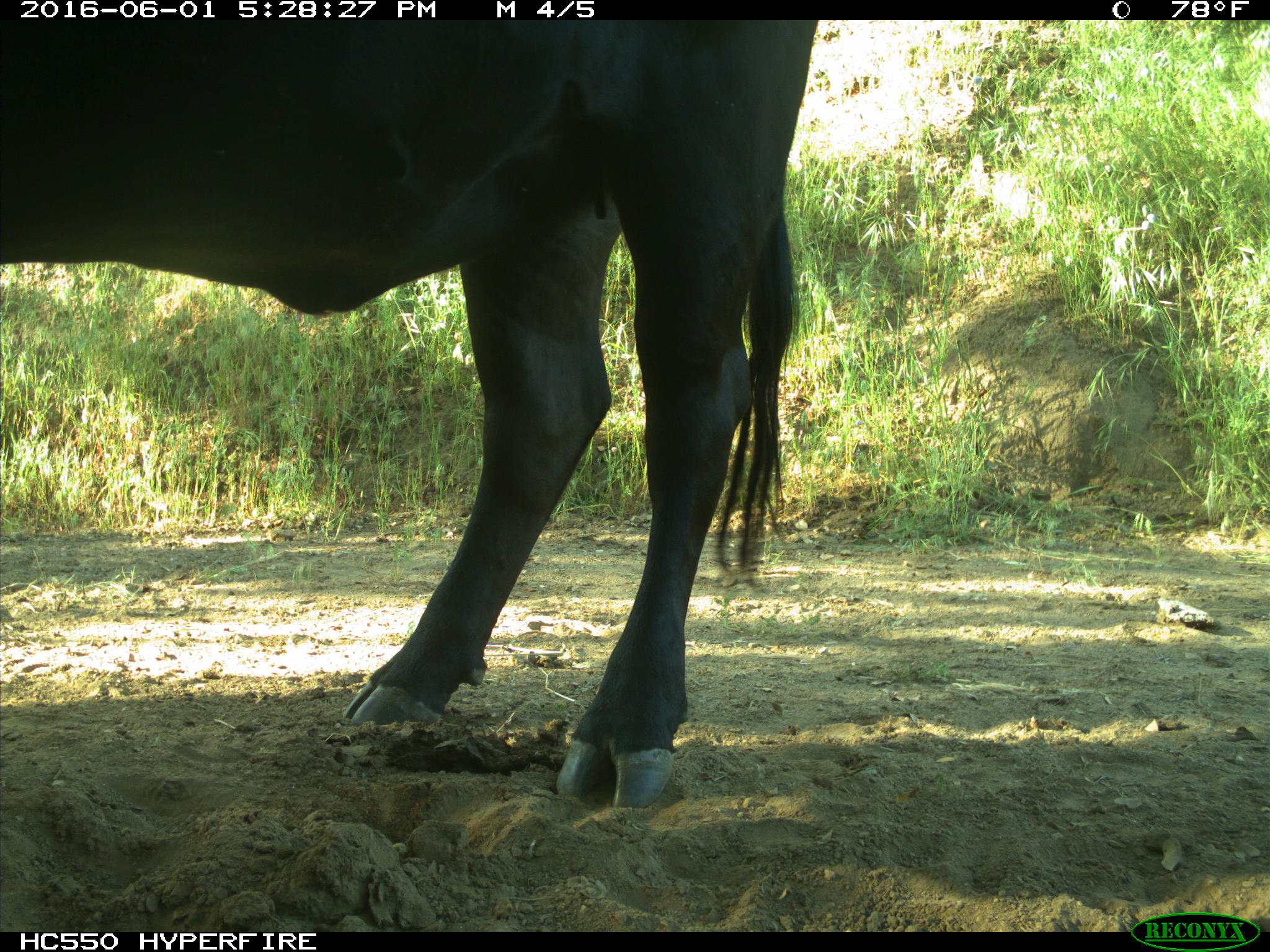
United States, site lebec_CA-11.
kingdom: Animalia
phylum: Chordata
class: Mammalia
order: Artiodactyla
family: Bovidae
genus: Bos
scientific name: Bos taurus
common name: domestic cow